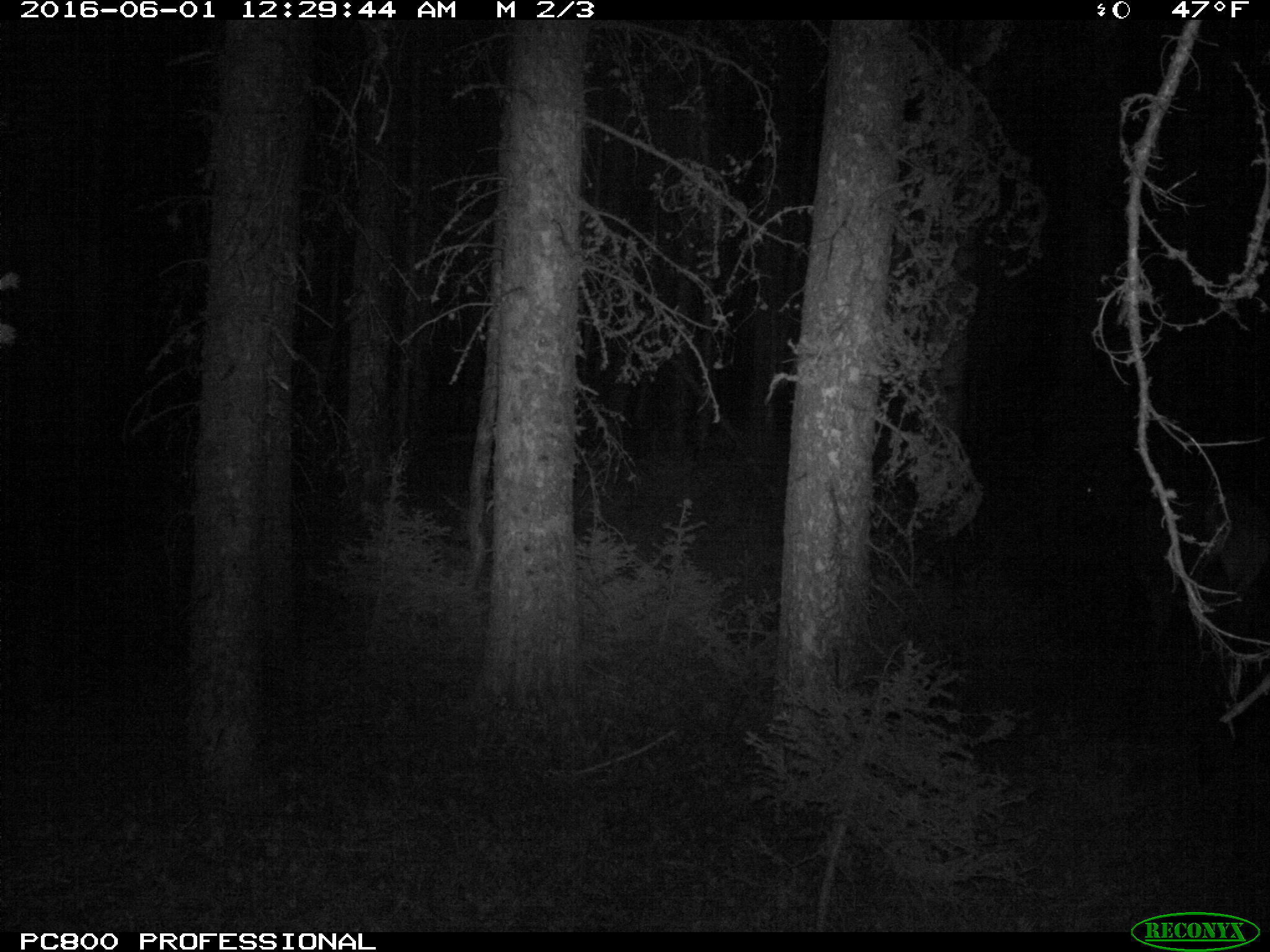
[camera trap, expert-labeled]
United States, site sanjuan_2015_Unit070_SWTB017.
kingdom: Animalia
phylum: Chordata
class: Mammalia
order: Artiodactyla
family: Cervidae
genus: Cervus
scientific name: Cervus elaphus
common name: red deer